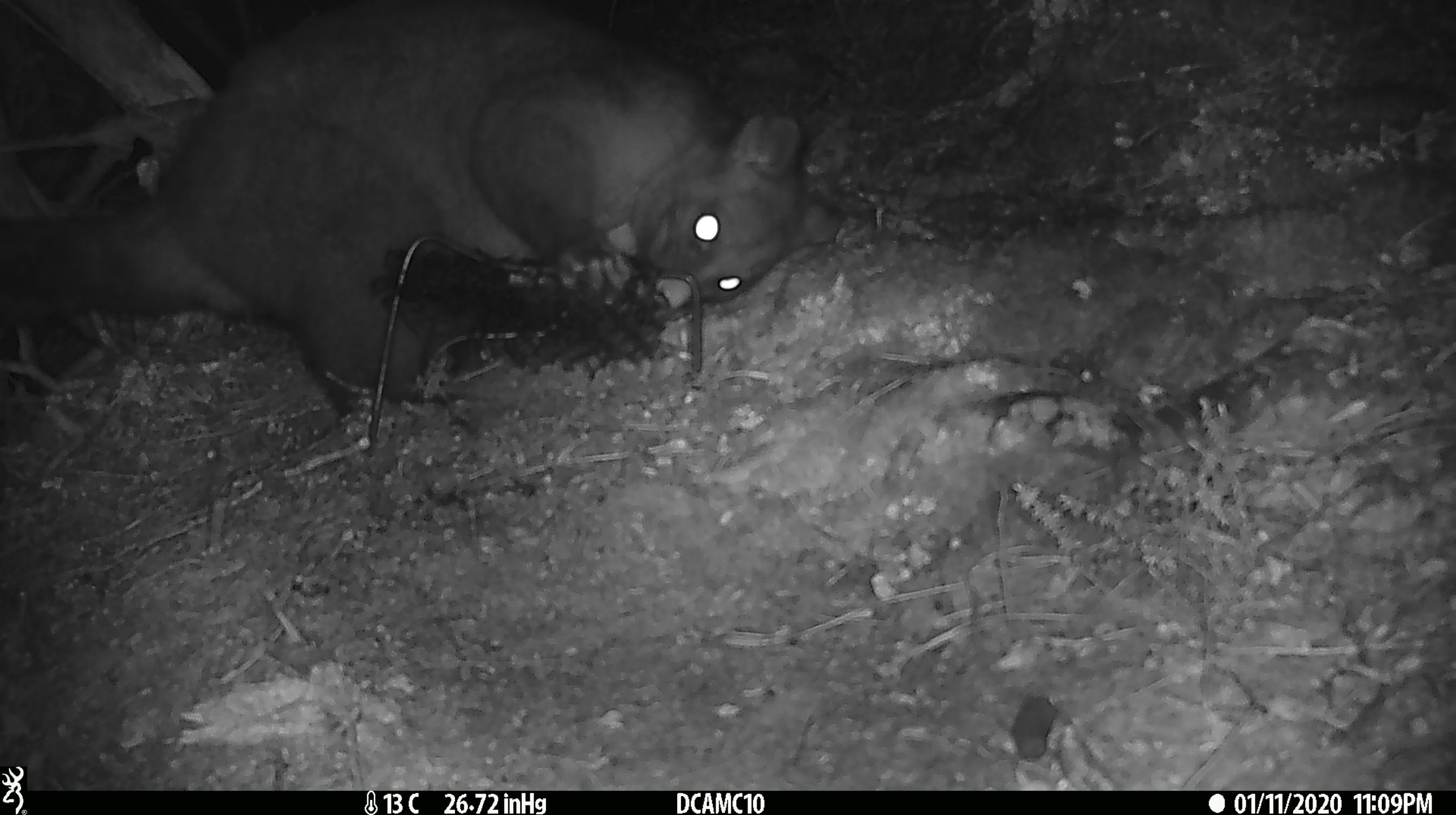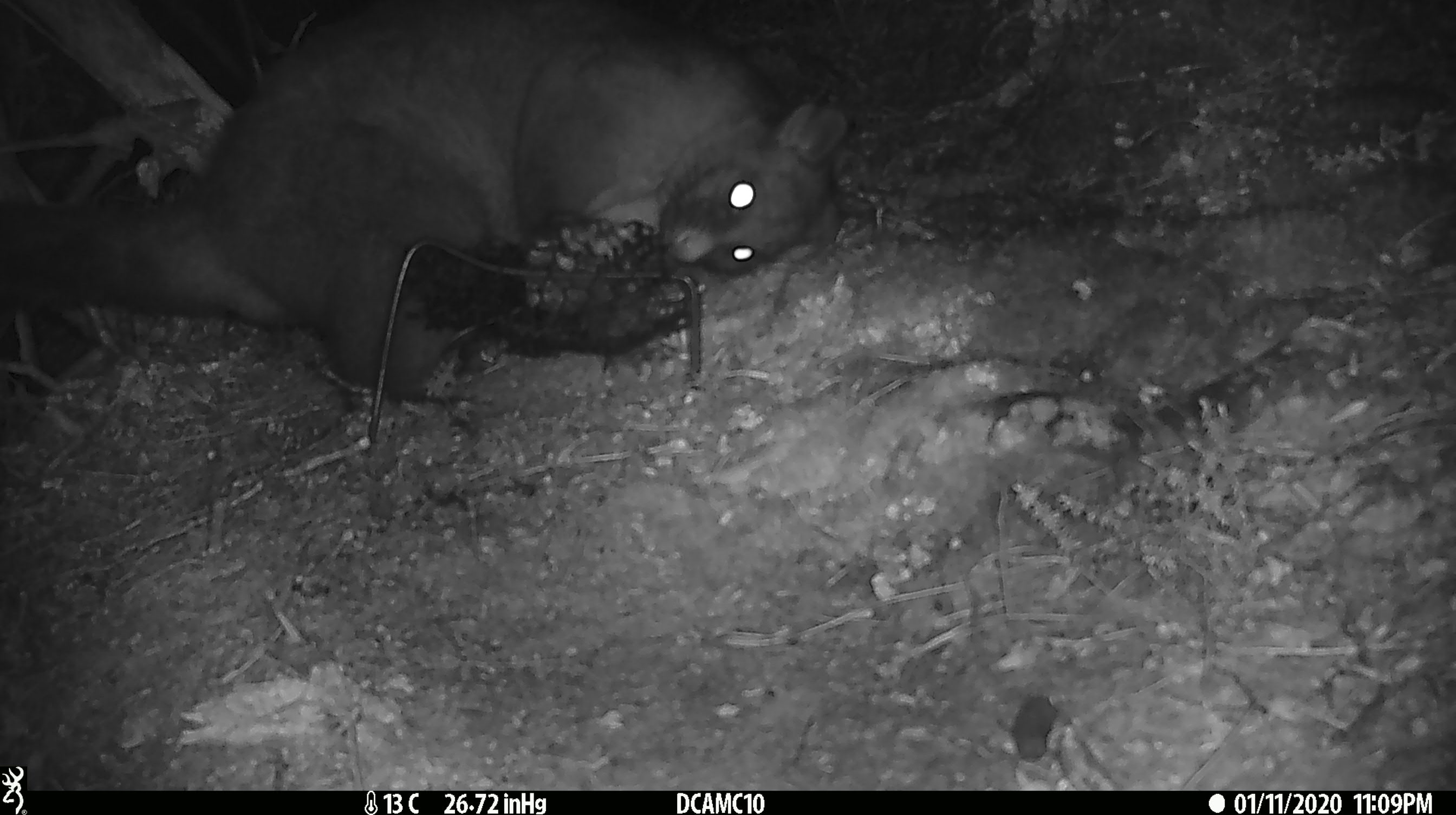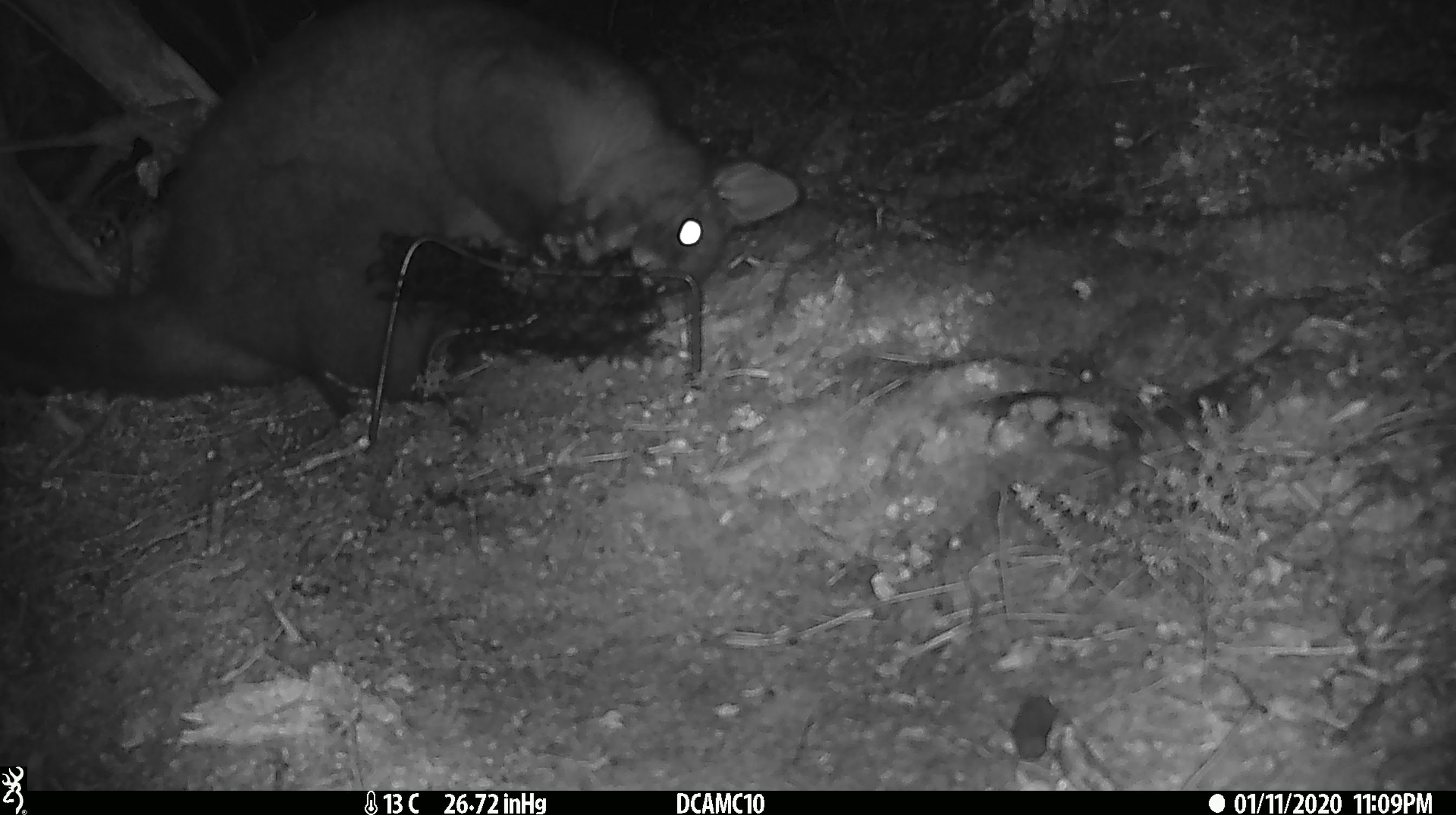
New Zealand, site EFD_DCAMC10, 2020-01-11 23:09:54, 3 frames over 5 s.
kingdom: Animalia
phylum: Chordata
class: Mammalia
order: Diprotodontia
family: Phalangeridae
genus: Trichosurus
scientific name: Trichosurus vulpecula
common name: common brushtail possum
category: possum